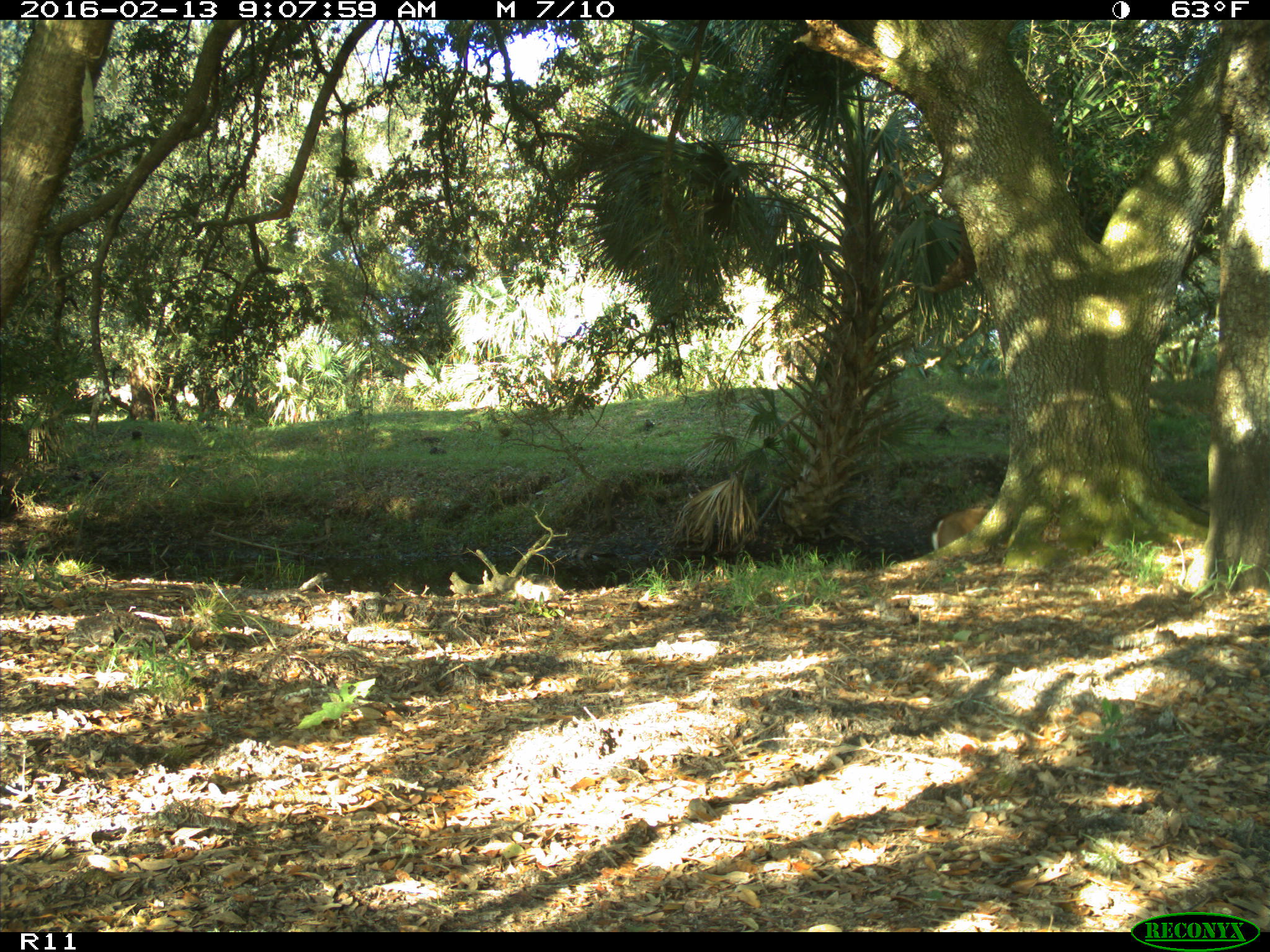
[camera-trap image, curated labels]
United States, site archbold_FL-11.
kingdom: Animalia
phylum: Chordata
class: Mammalia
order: Artiodactyla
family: Cervidae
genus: Odocoileus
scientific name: Odocoileus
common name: deer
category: unidentified deer